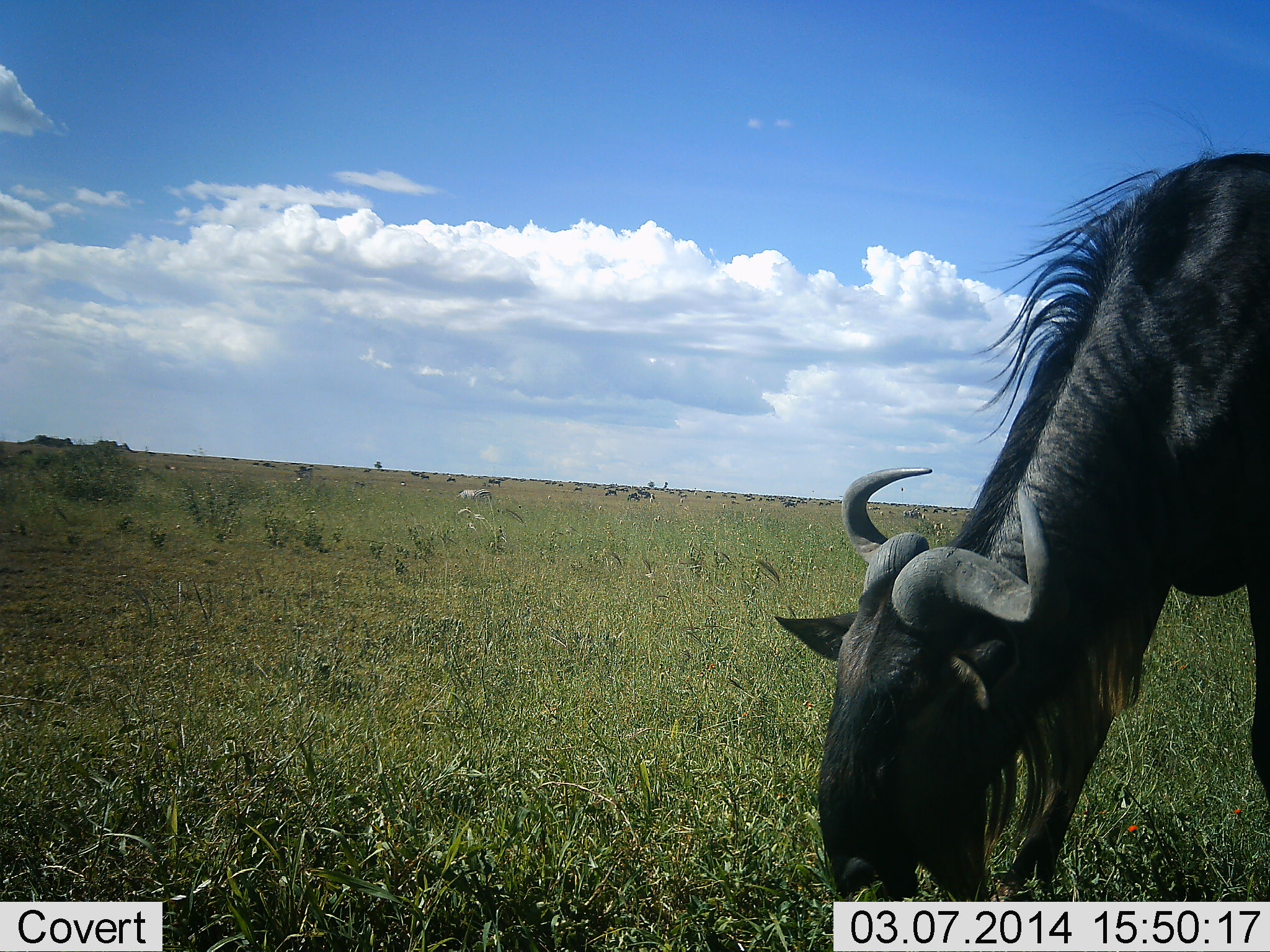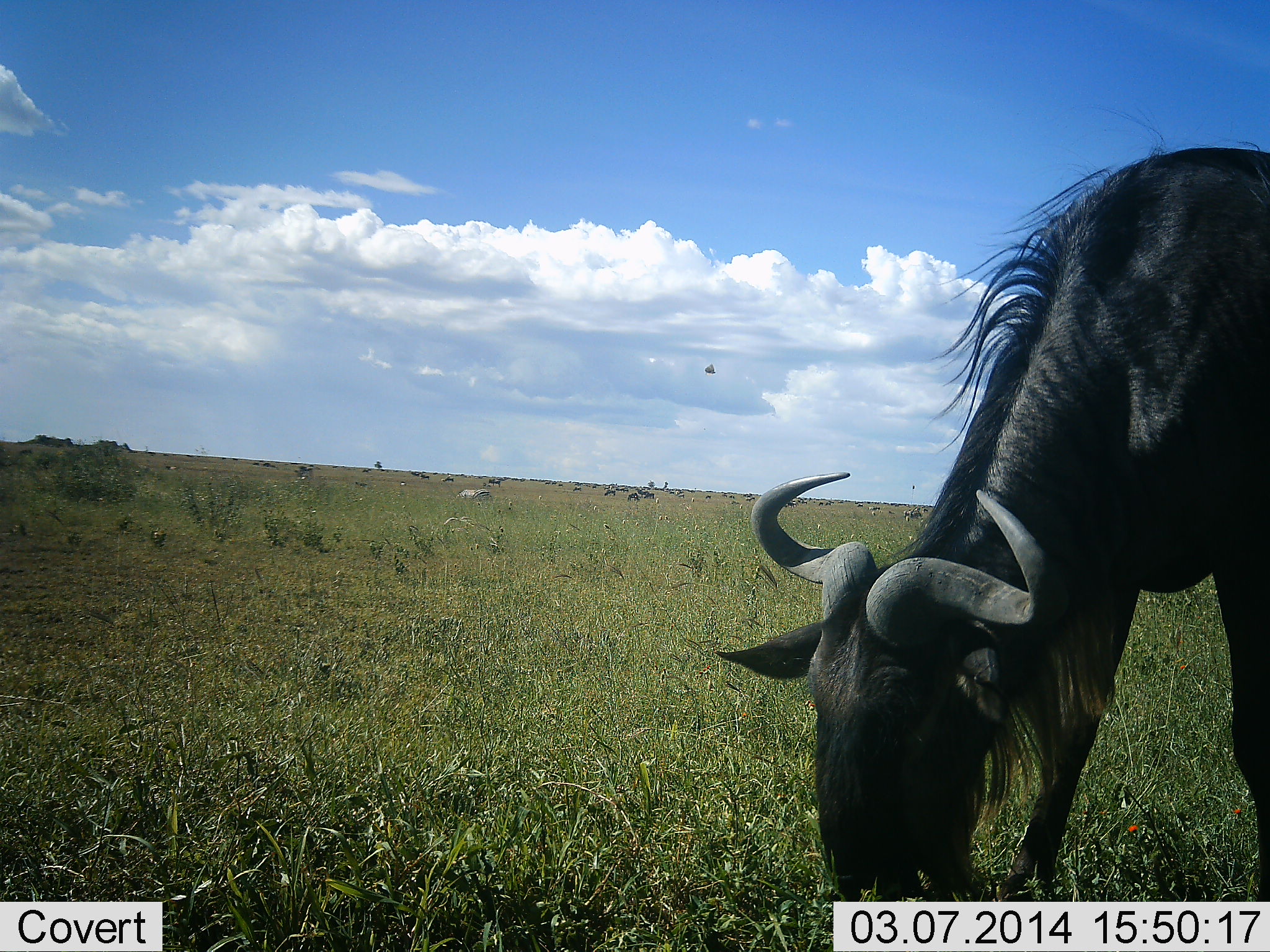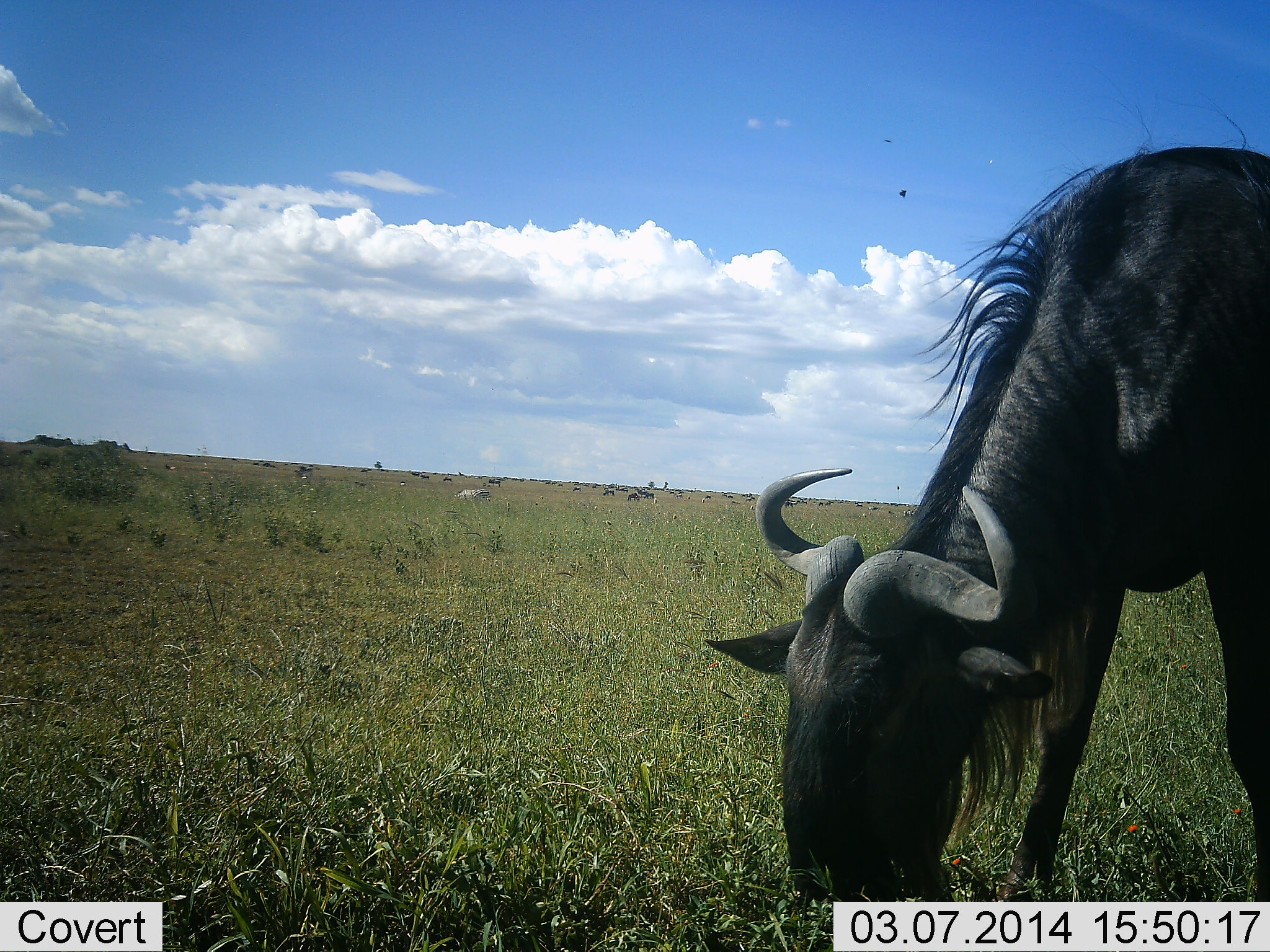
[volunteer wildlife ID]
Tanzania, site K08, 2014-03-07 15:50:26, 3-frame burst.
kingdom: Animalia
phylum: Chordata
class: Mammalia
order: Artiodactyla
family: Bovidae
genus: Connochaetes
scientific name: Connochaetes taurinus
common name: blue wildebeest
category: wildebeest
Wildebeest (blue wildebeest) (Connochaetes taurinus), count 1. Behavior (volunteer vote fractions): standing 8%, resting 25%, moving 17%, interacting 0%. Young present (vote fraction): 0%. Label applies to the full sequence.